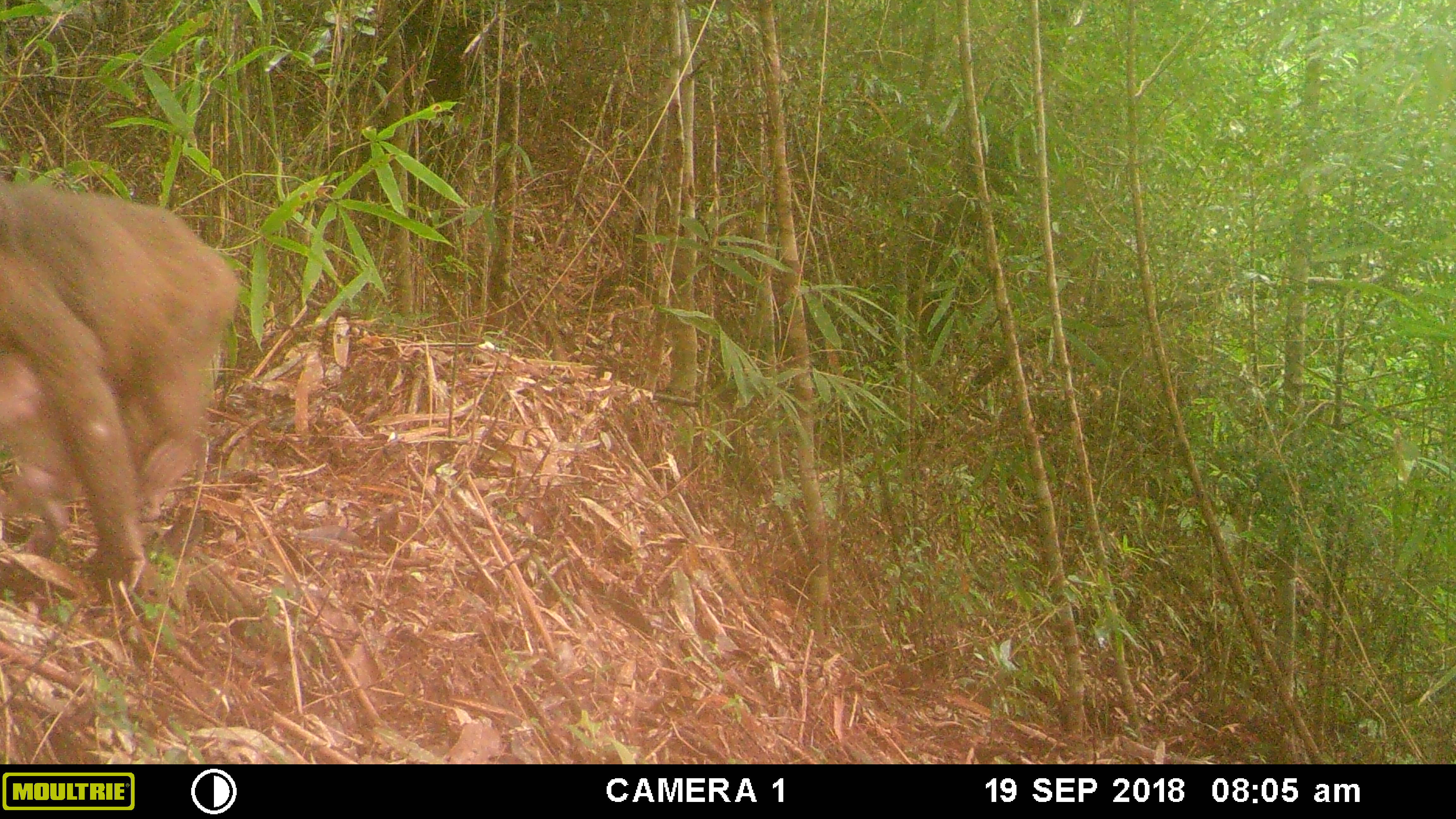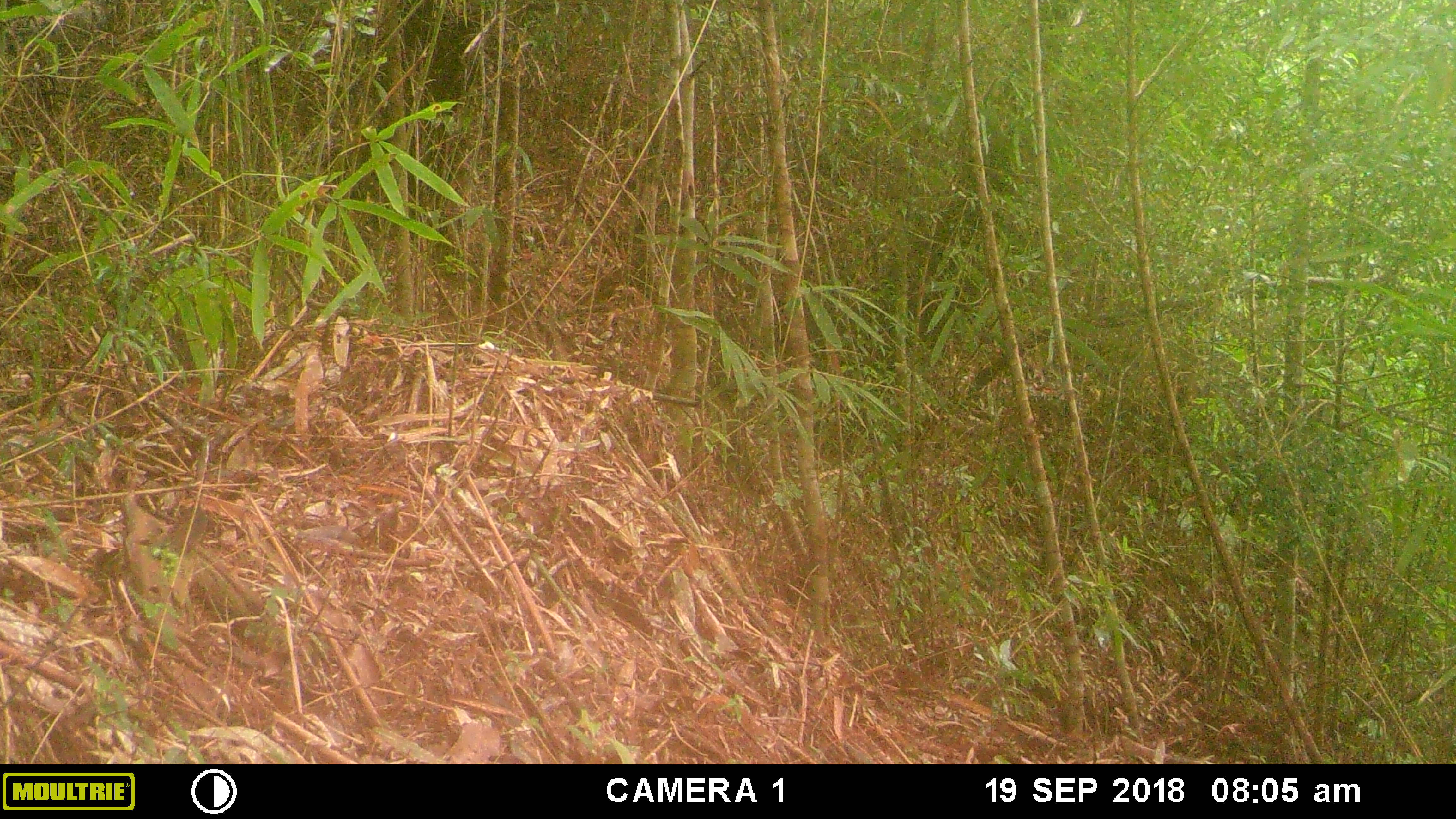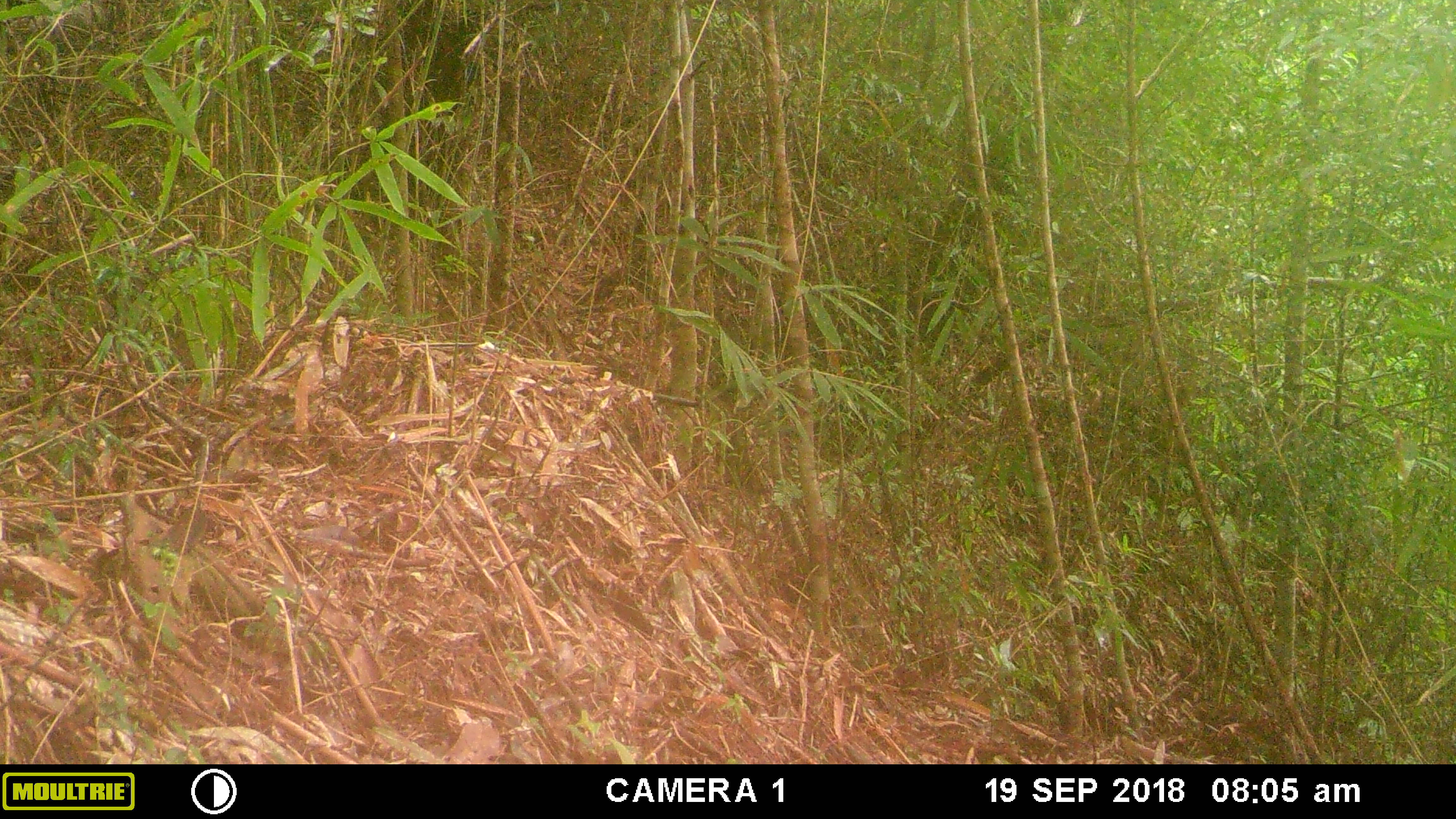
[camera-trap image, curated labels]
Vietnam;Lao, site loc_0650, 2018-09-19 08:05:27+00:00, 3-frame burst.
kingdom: Animalia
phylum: Chordata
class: Mammalia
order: Primates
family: Cercopithecidae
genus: Macaca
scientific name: Macaca arctoides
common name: stump-tailed macaque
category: stump tailed macaque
Stump tailed macaque (stump-tailed macaque) (Macaca arctoides). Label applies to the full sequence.